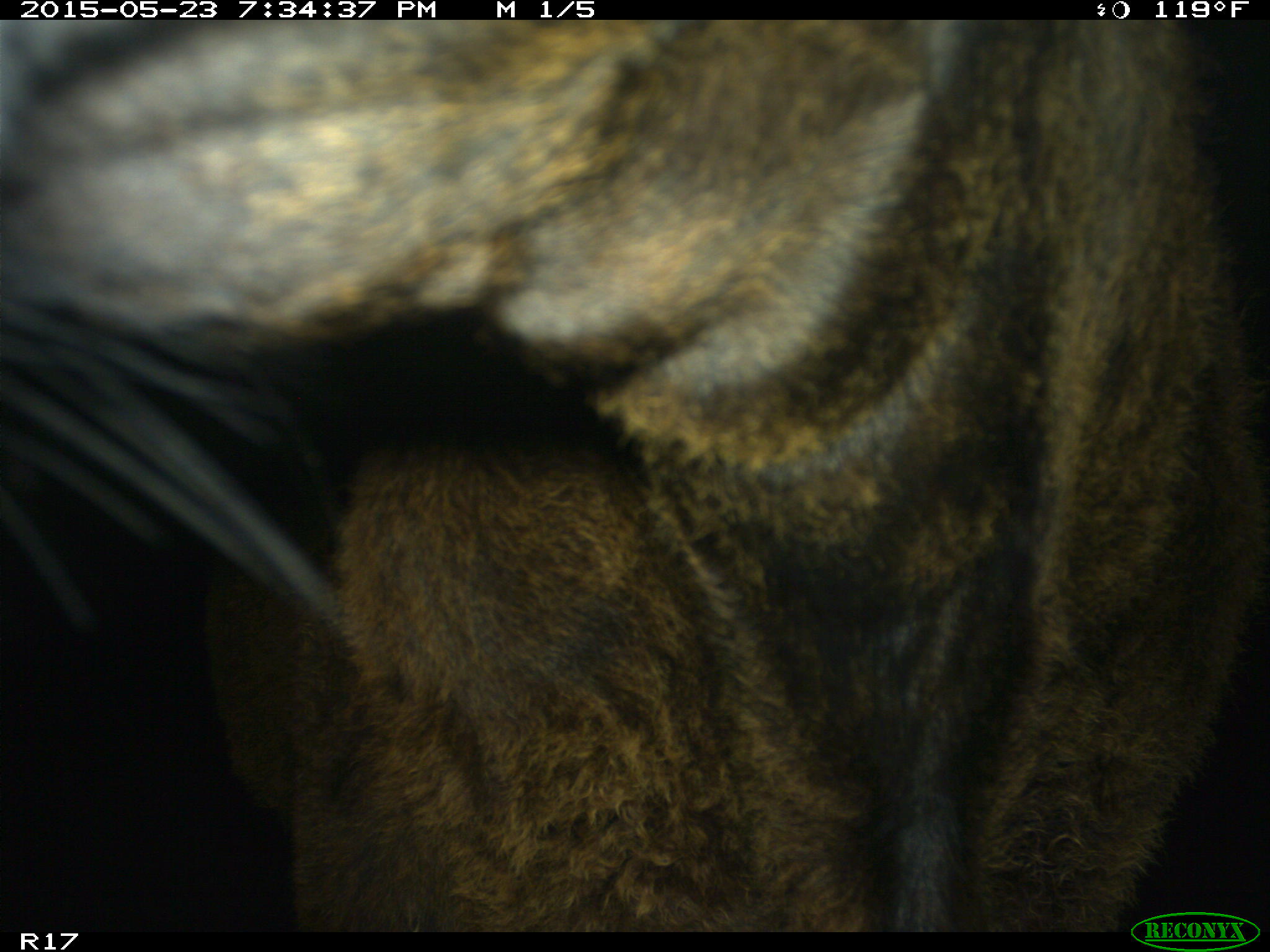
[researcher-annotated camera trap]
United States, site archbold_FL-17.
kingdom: Animalia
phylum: Chordata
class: Mammalia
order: Artiodactyla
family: Bovidae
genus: Bos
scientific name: Bos taurus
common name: domestic cow